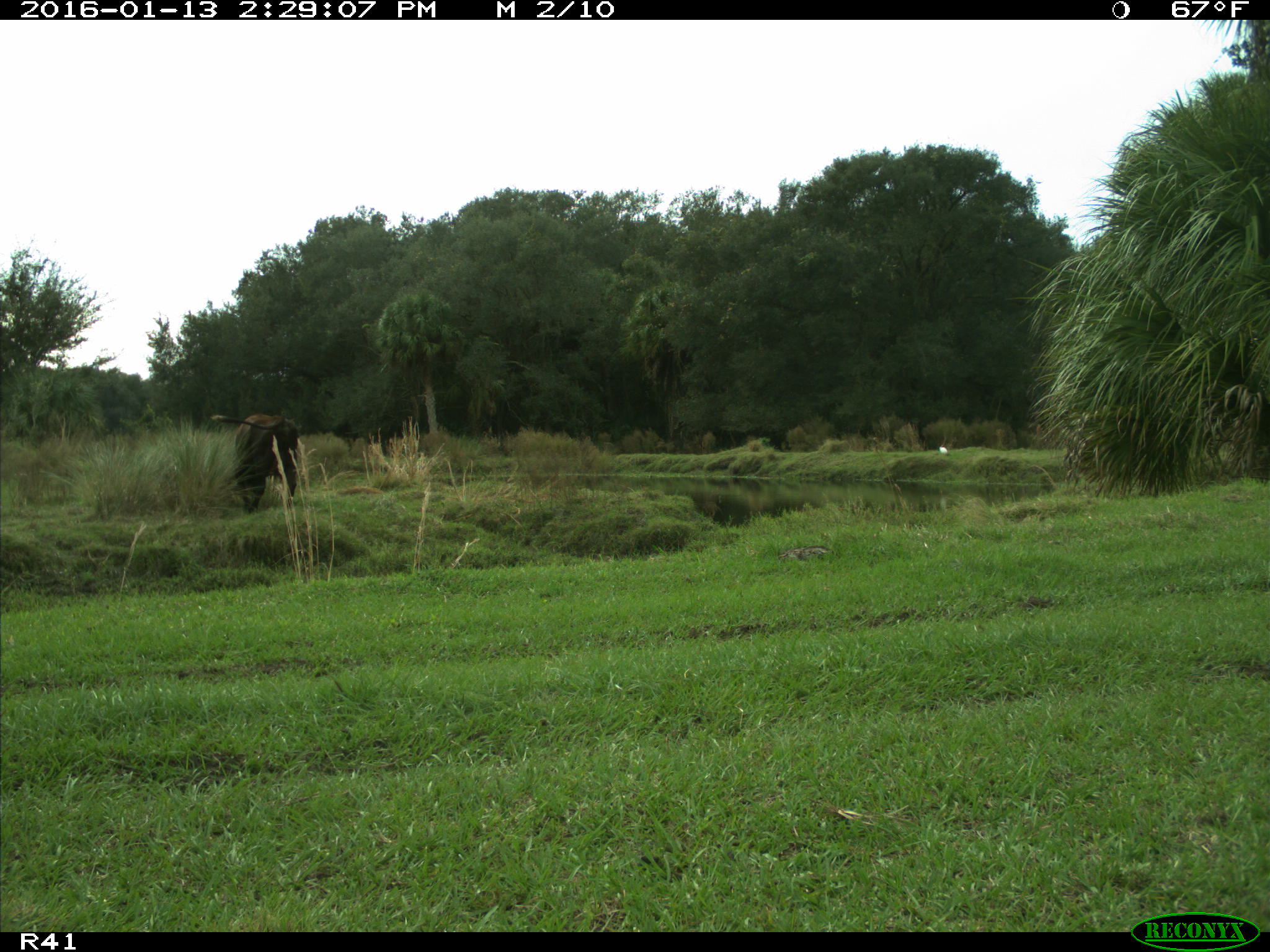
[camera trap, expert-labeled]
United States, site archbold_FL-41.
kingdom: Animalia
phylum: Chordata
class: Mammalia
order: Artiodactyla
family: Bovidae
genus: Bos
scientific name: Bos taurus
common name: domestic cow